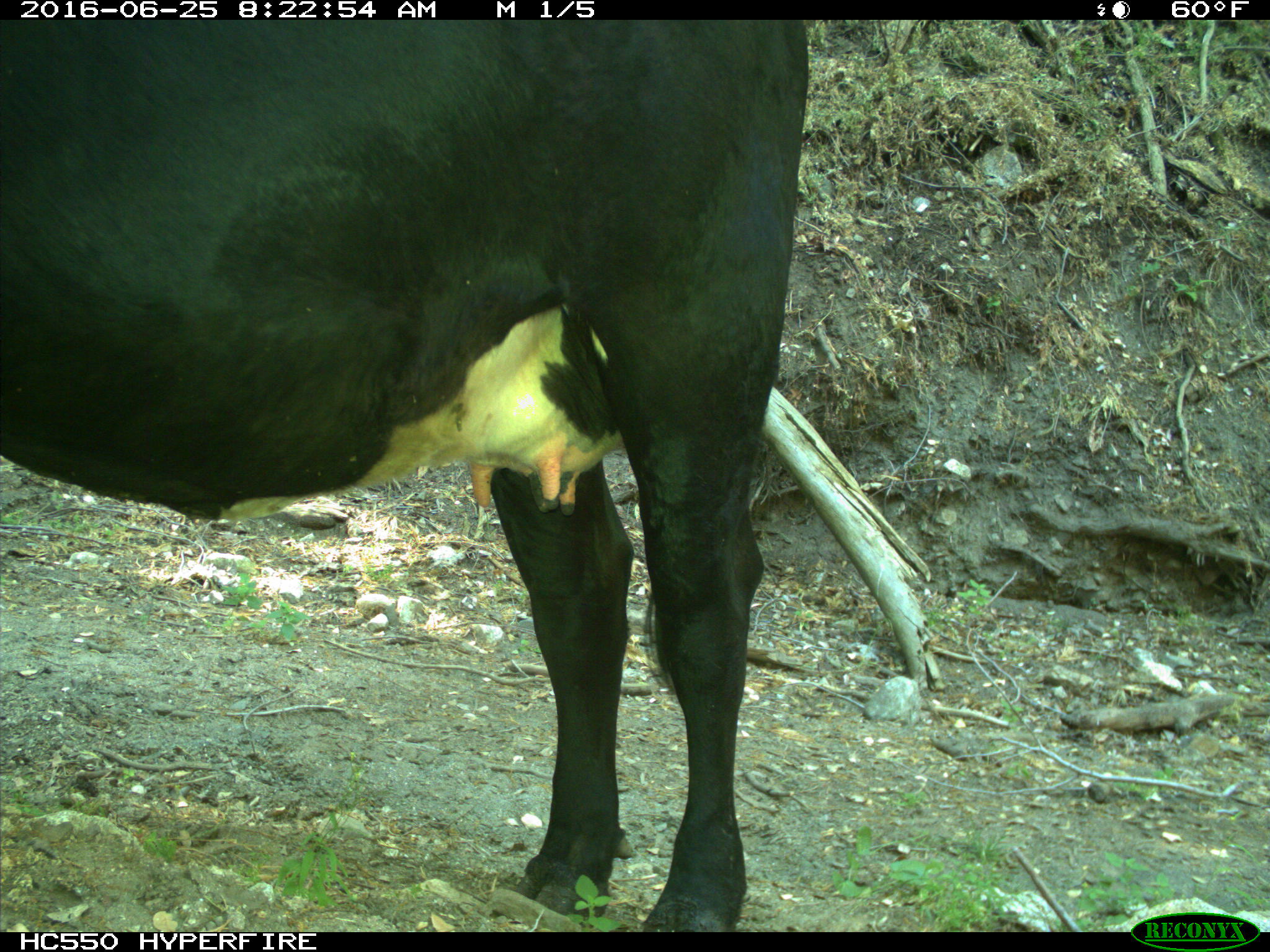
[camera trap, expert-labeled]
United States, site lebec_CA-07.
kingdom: Animalia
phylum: Chordata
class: Mammalia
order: Artiodactyla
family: Bovidae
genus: Bos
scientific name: Bos taurus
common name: domestic cow